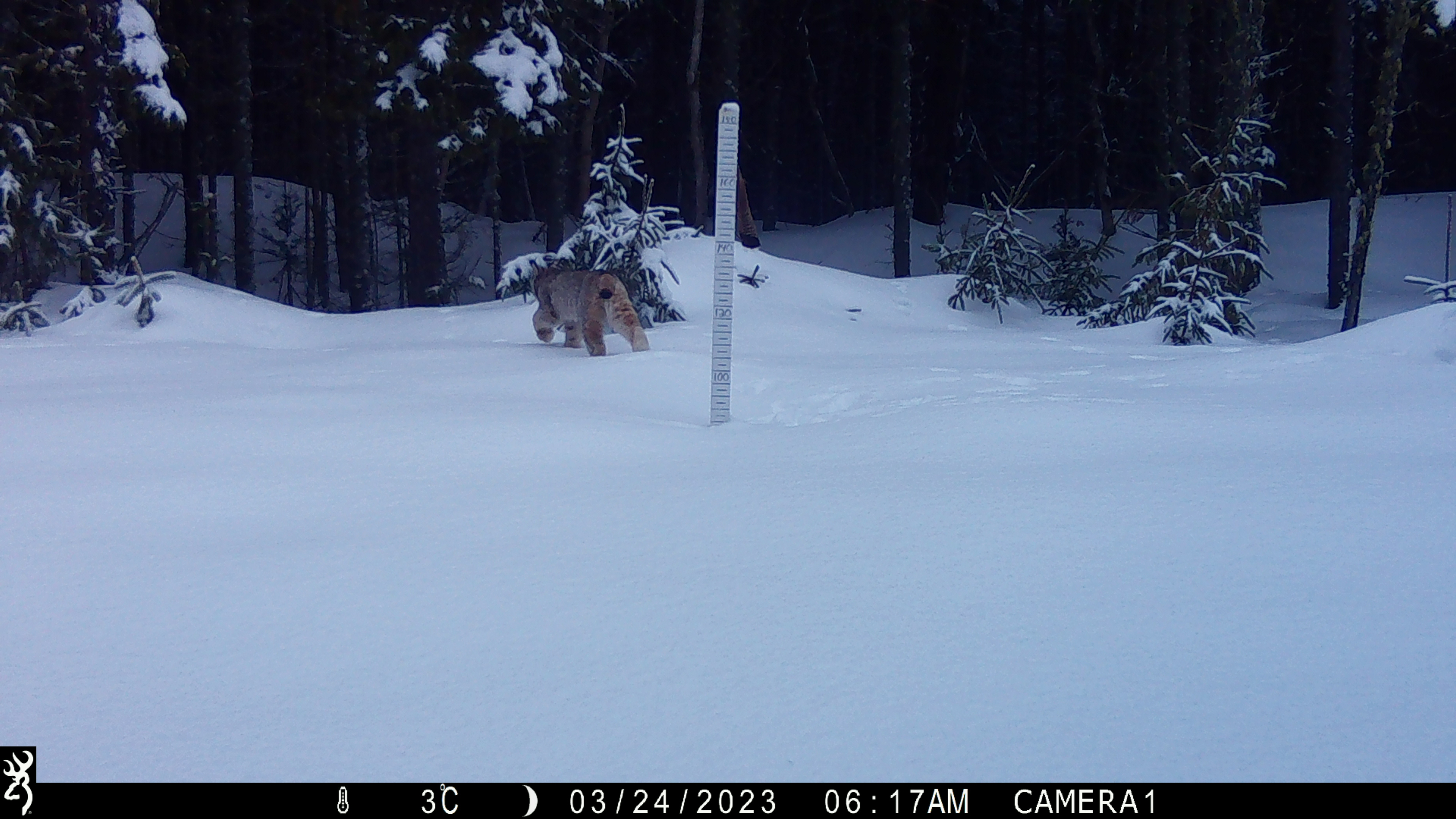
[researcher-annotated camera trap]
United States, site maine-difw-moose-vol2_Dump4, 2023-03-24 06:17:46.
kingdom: Animalia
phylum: Chordata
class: Mammalia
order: Carnivora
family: Felidae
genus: Lynx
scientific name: Lynx canadensis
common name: canada lynx